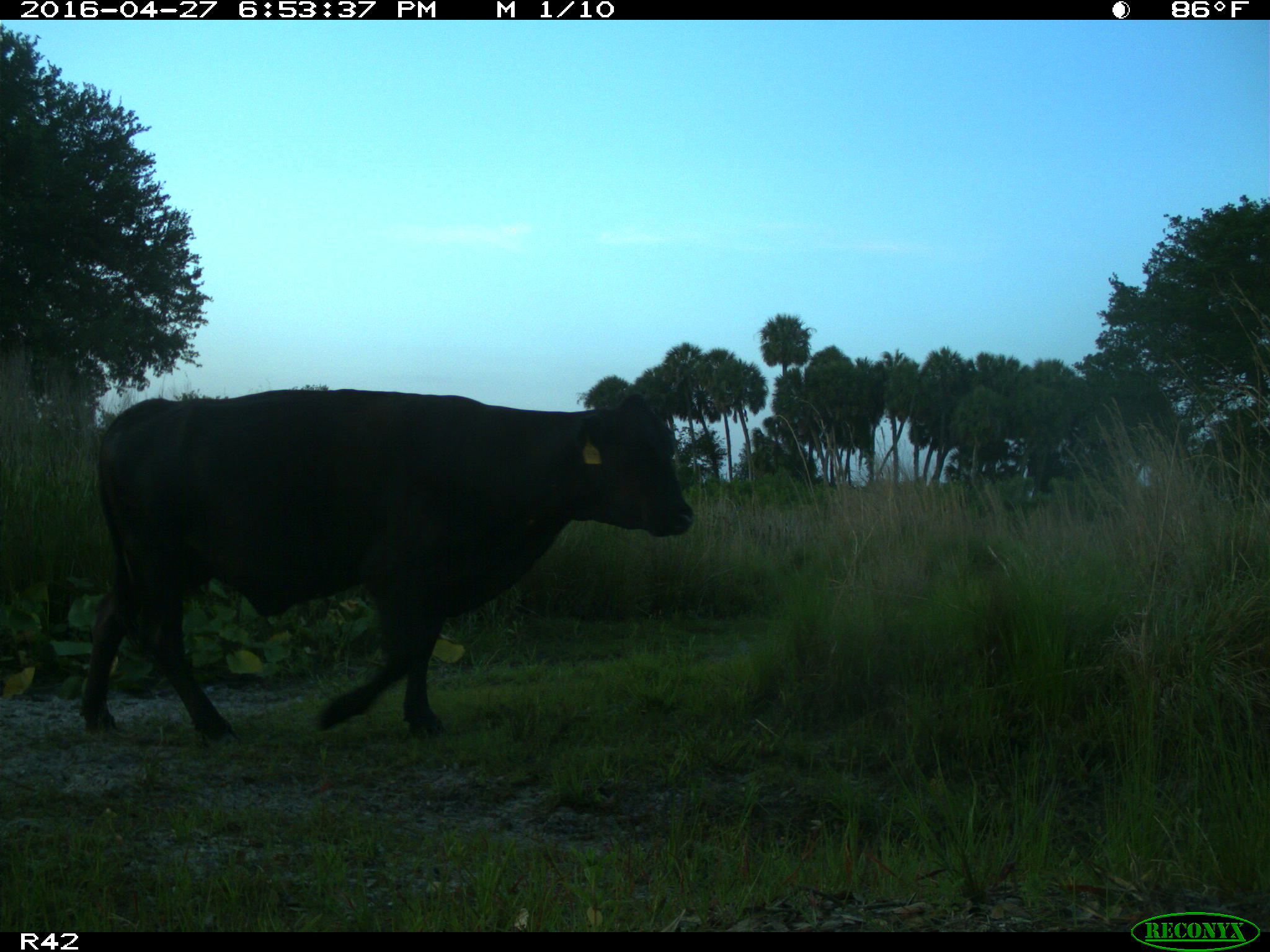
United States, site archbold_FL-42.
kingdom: Animalia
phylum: Chordata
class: Mammalia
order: Artiodactyla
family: Bovidae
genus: Bos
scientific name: Bos taurus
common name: domestic cow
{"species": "Bos taurus (domestic cow)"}